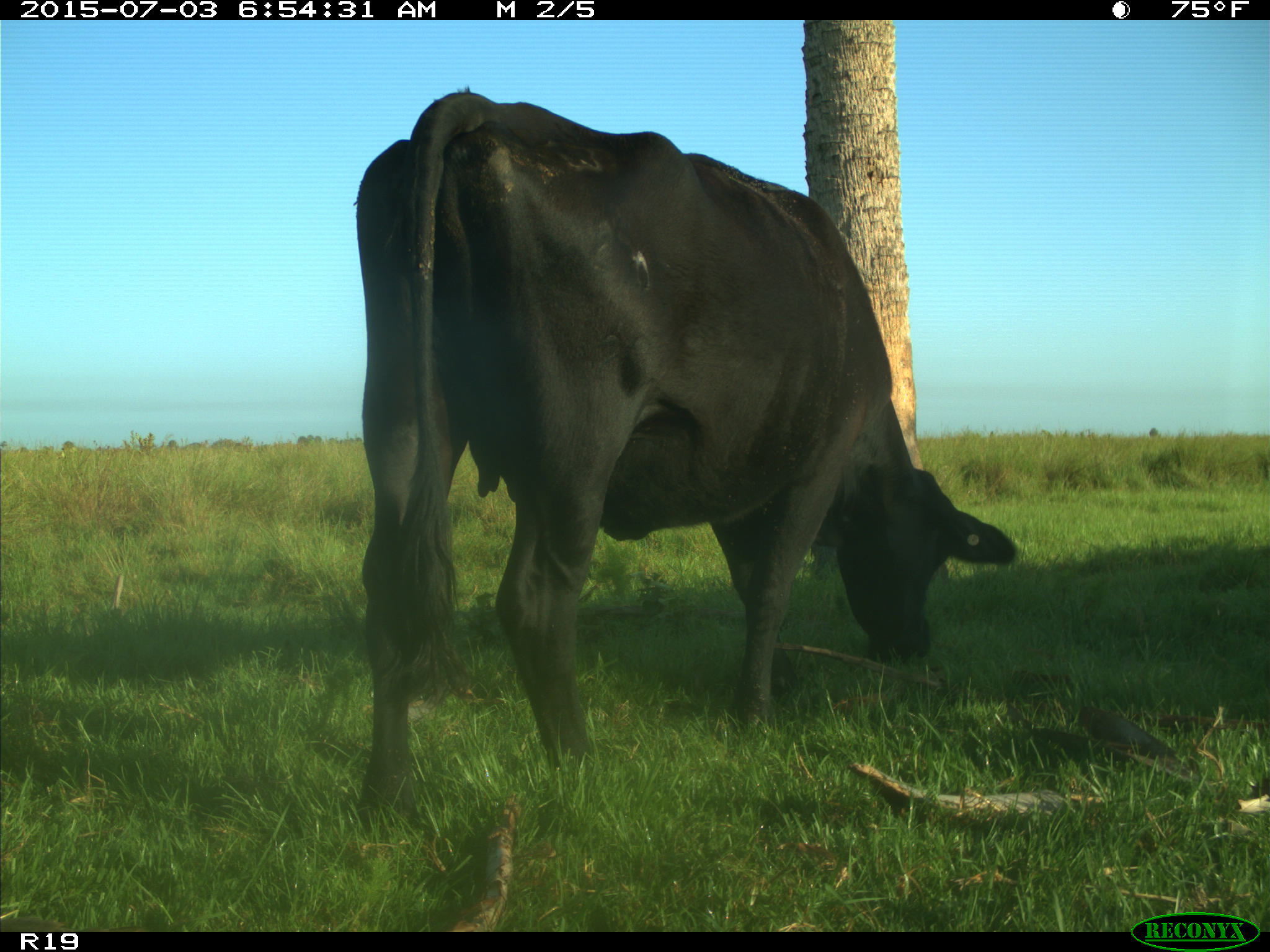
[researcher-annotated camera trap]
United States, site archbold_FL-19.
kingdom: Animalia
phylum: Chordata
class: Mammalia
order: Artiodactyla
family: Bovidae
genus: Bos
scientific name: Bos taurus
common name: domestic cow